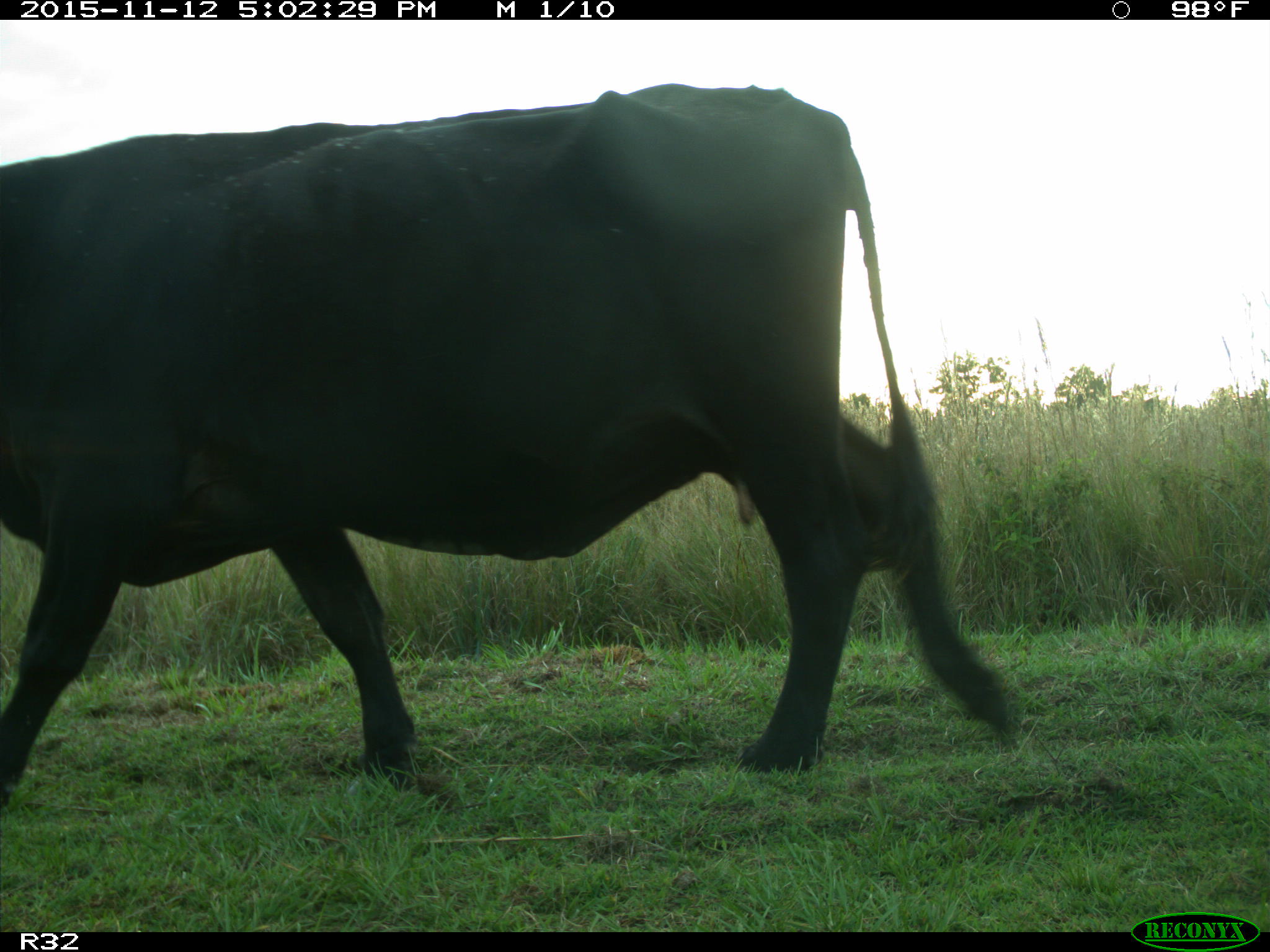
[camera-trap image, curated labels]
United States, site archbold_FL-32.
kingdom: Animalia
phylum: Chordata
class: Mammalia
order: Artiodactyla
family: Bovidae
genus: Bos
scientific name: Bos taurus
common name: domestic cow